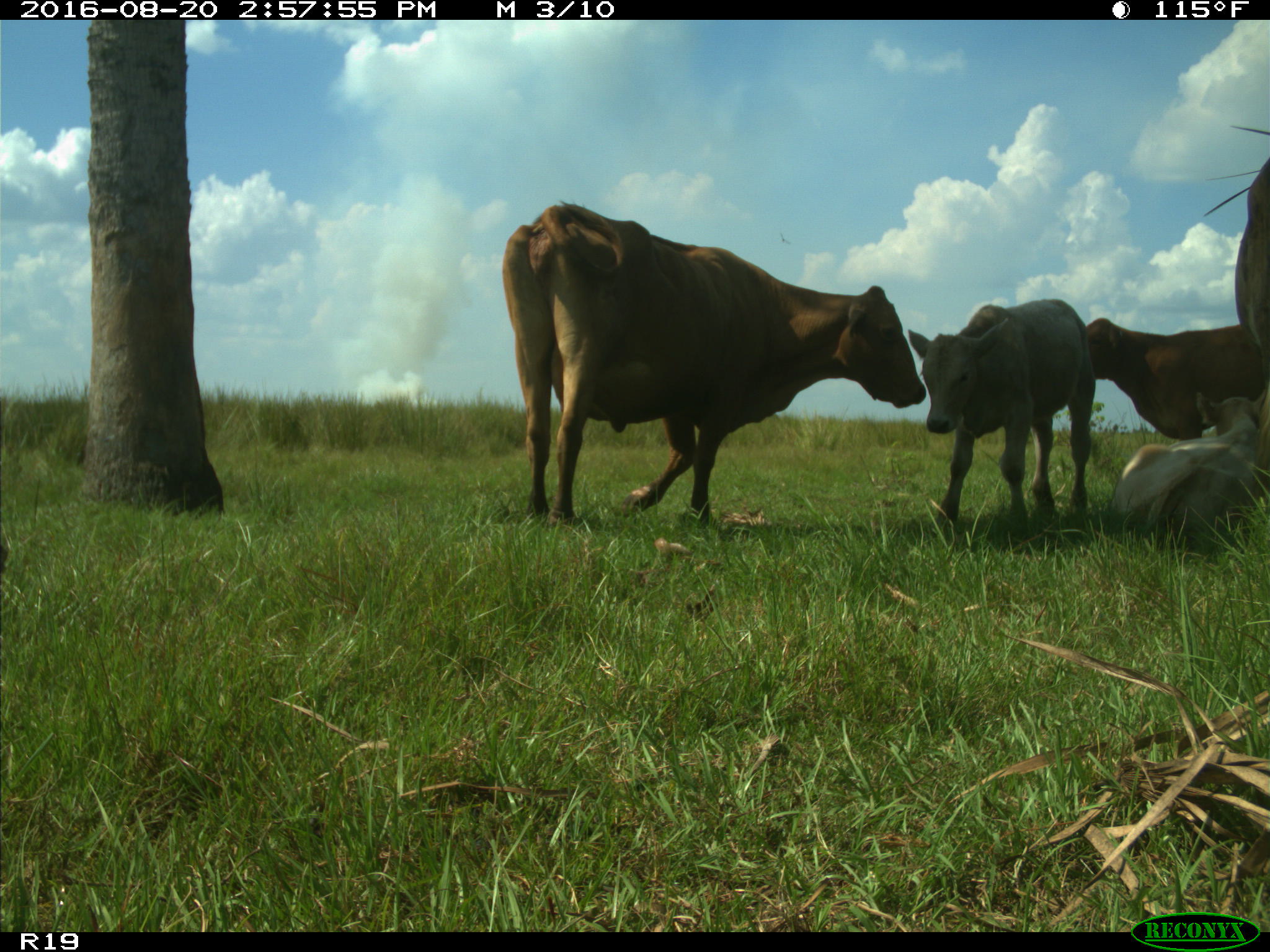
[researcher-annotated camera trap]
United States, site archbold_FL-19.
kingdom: Animalia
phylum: Chordata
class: Mammalia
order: Artiodactyla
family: Bovidae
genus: Bos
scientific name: Bos taurus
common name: domestic cow